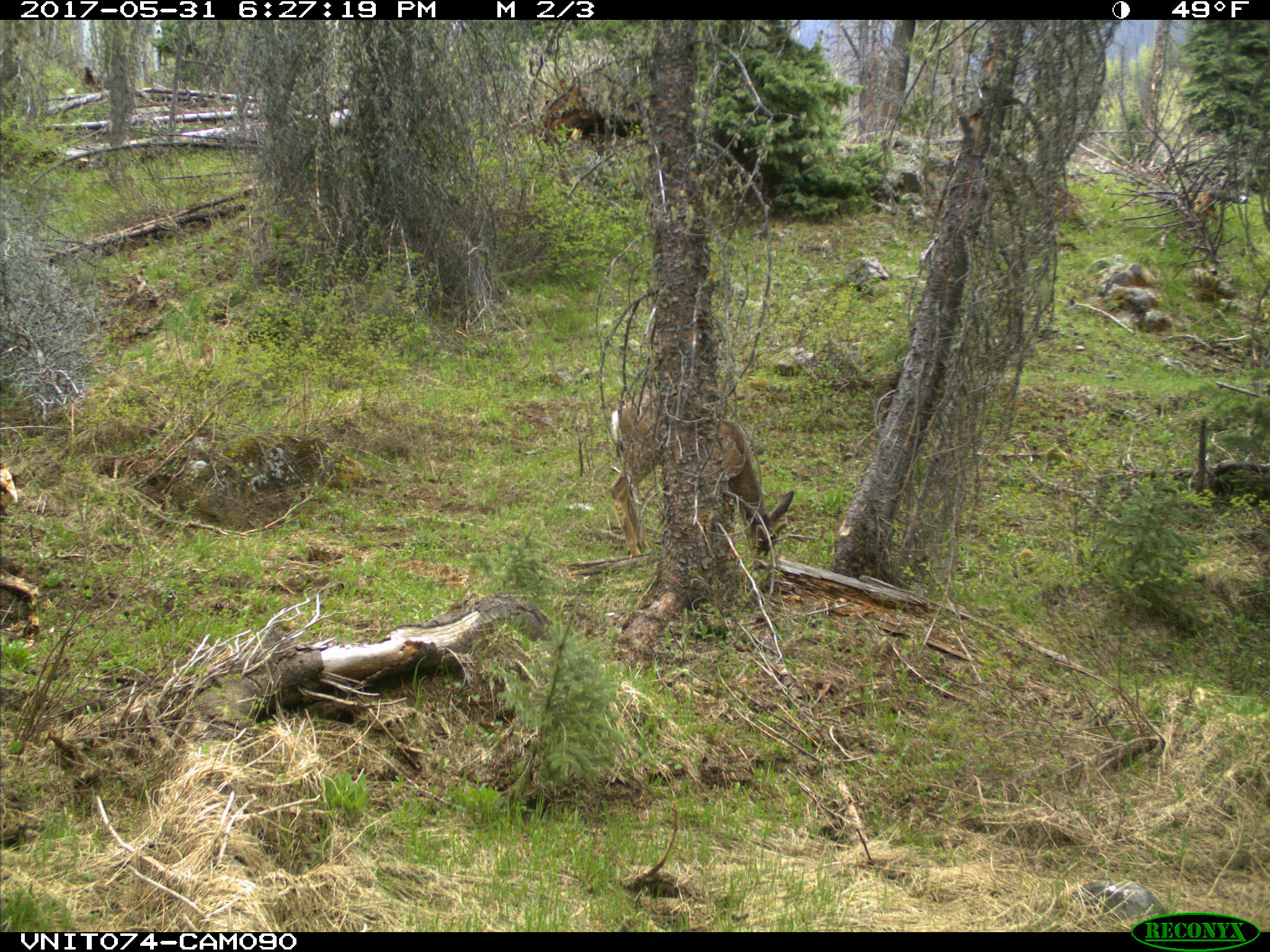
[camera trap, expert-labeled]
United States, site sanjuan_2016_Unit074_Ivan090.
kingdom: Animalia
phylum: Chordata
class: Mammalia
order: Artiodactyla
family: Cervidae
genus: Odocoileus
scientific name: Odocoileus hemionus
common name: mule deer